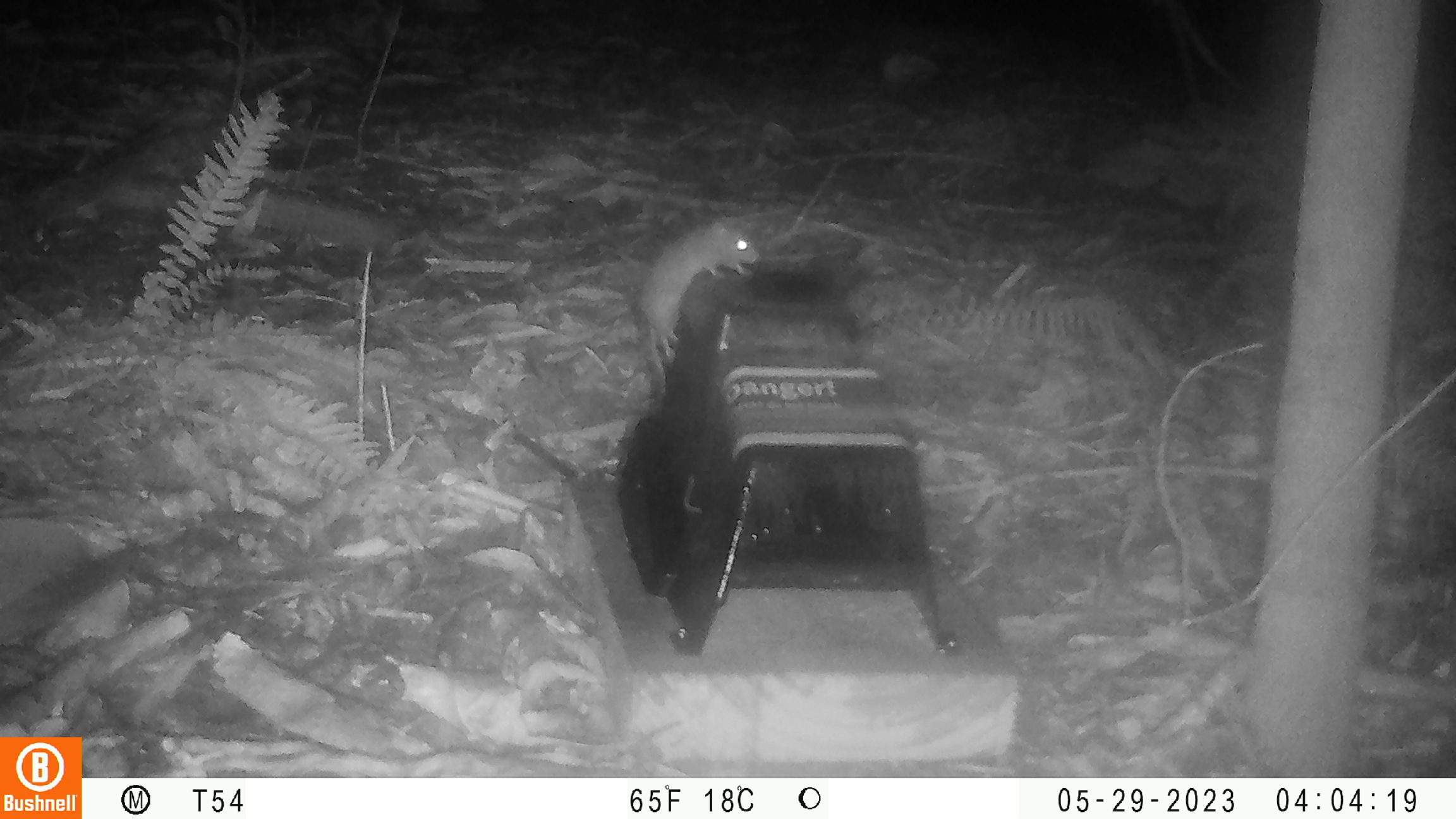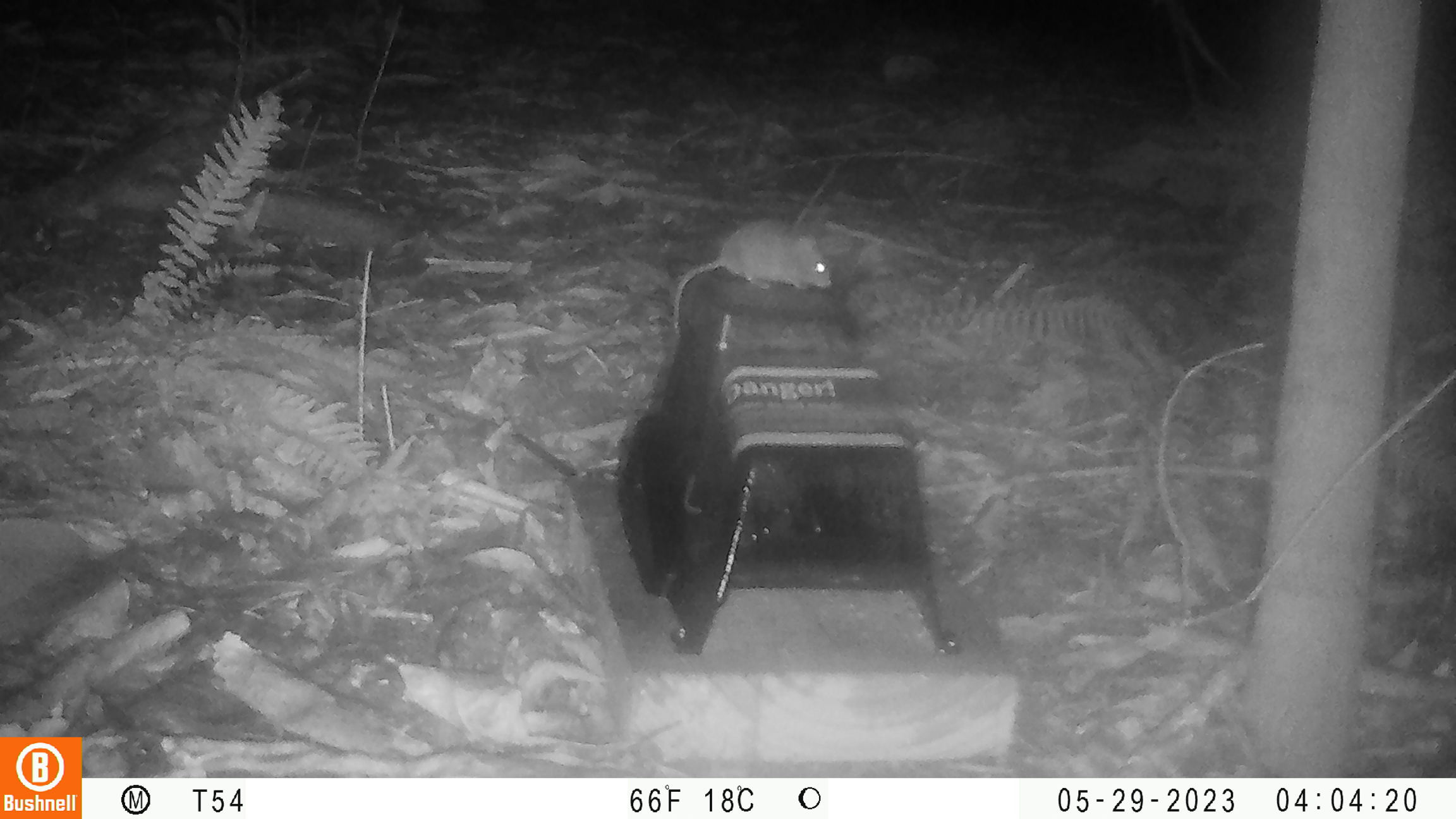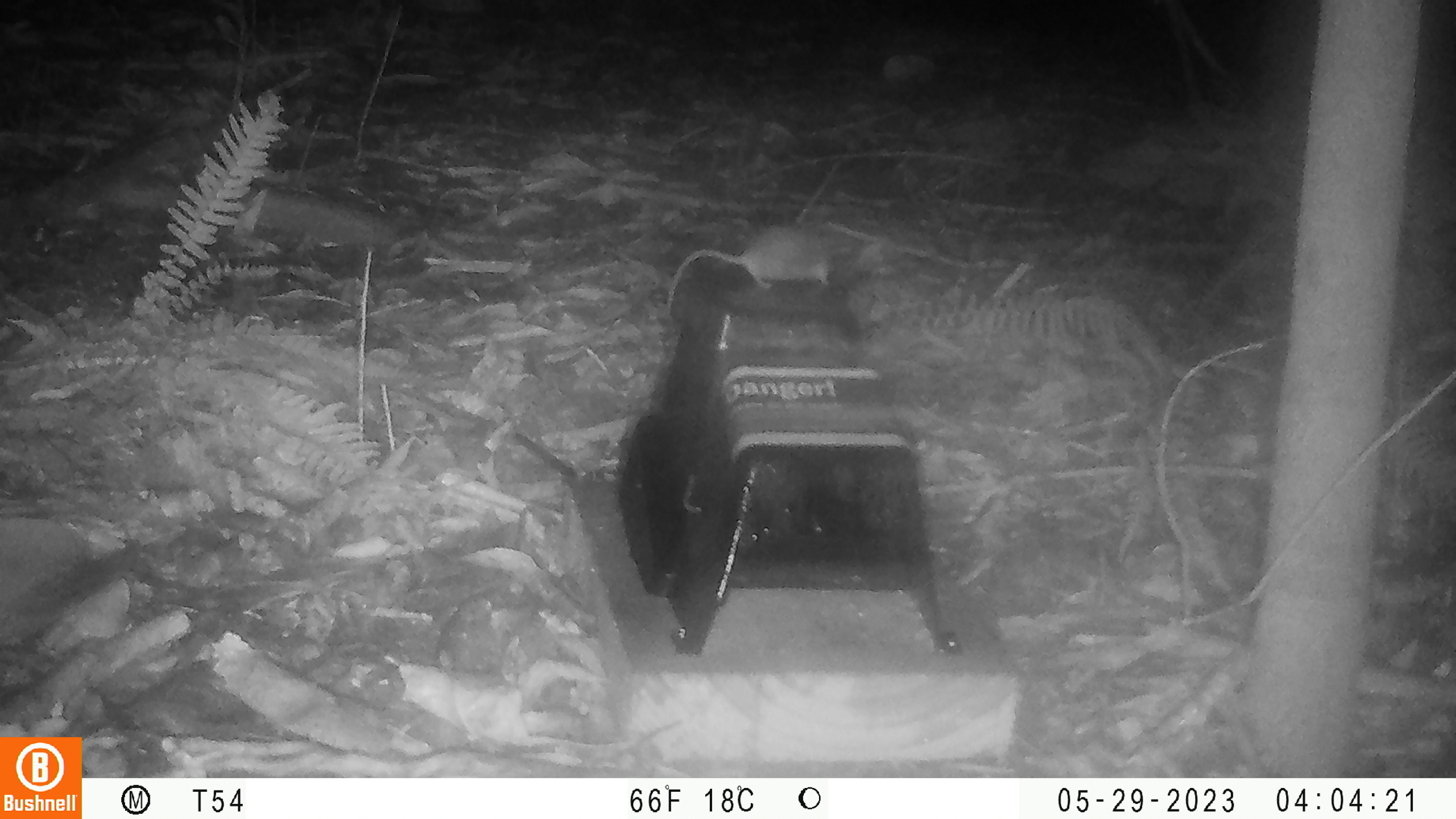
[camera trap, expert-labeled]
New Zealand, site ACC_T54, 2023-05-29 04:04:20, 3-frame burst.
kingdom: Animalia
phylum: Chordata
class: Mammalia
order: Rodentia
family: Muridae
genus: Mus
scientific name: Mus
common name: mouse